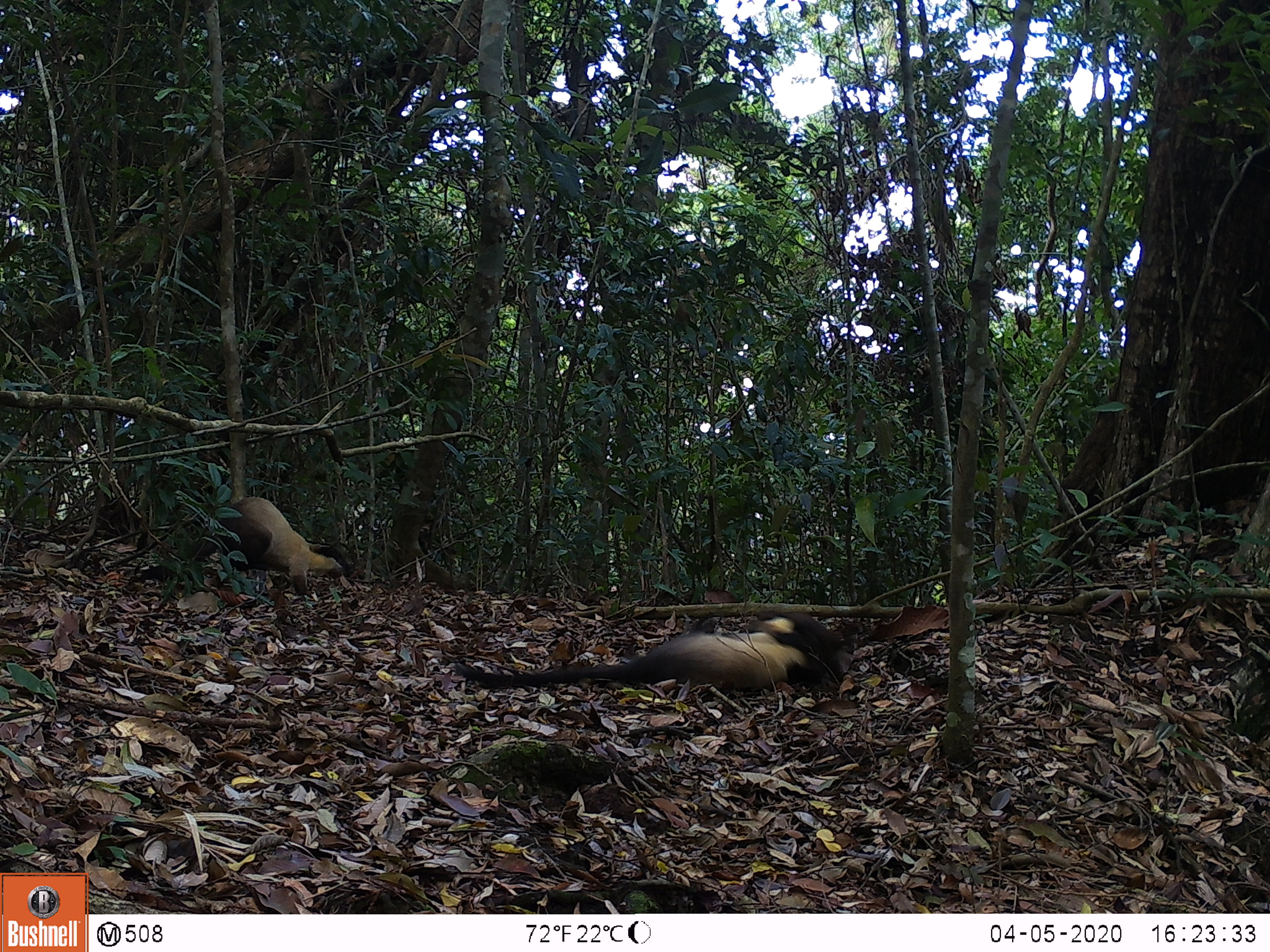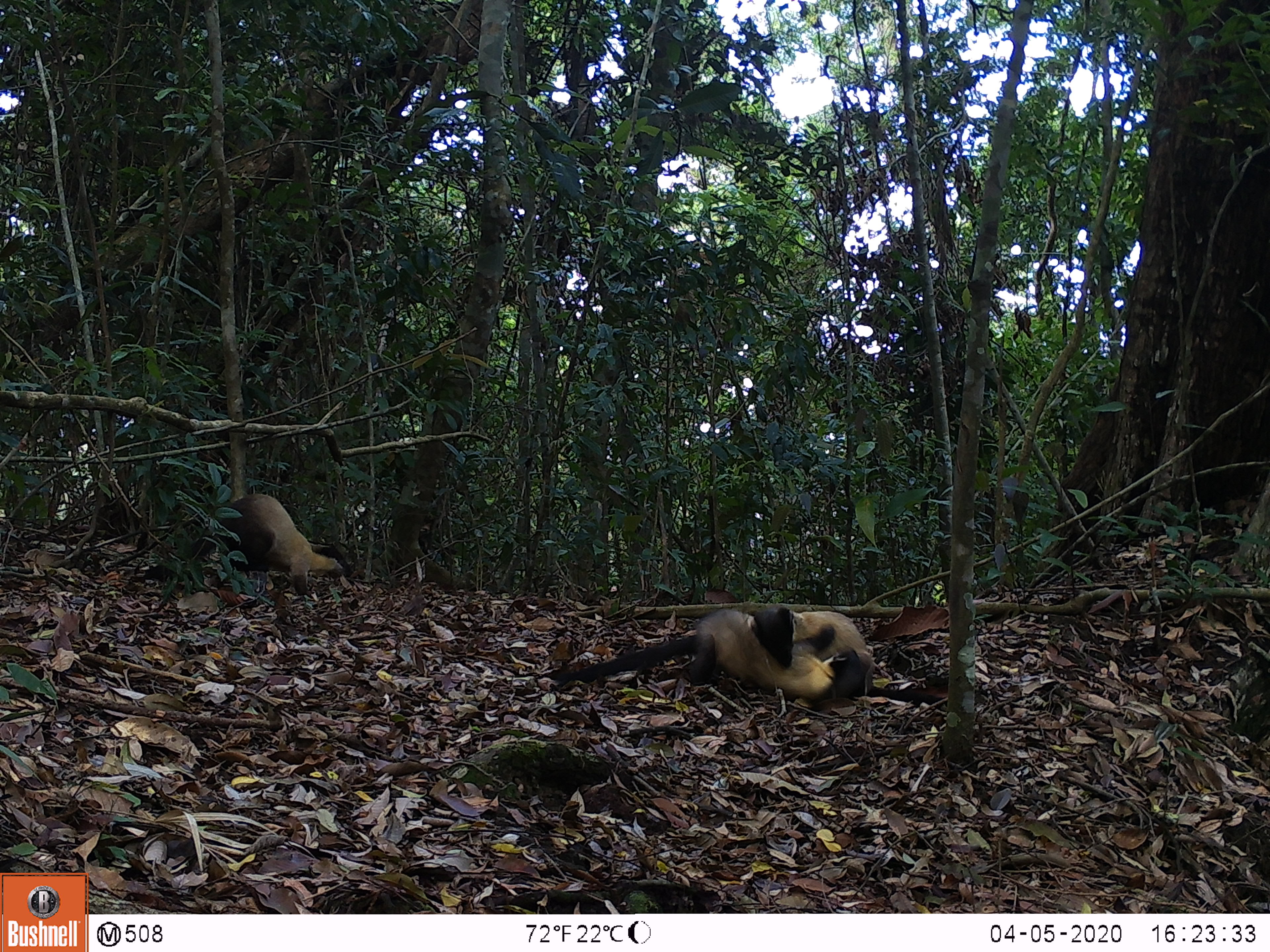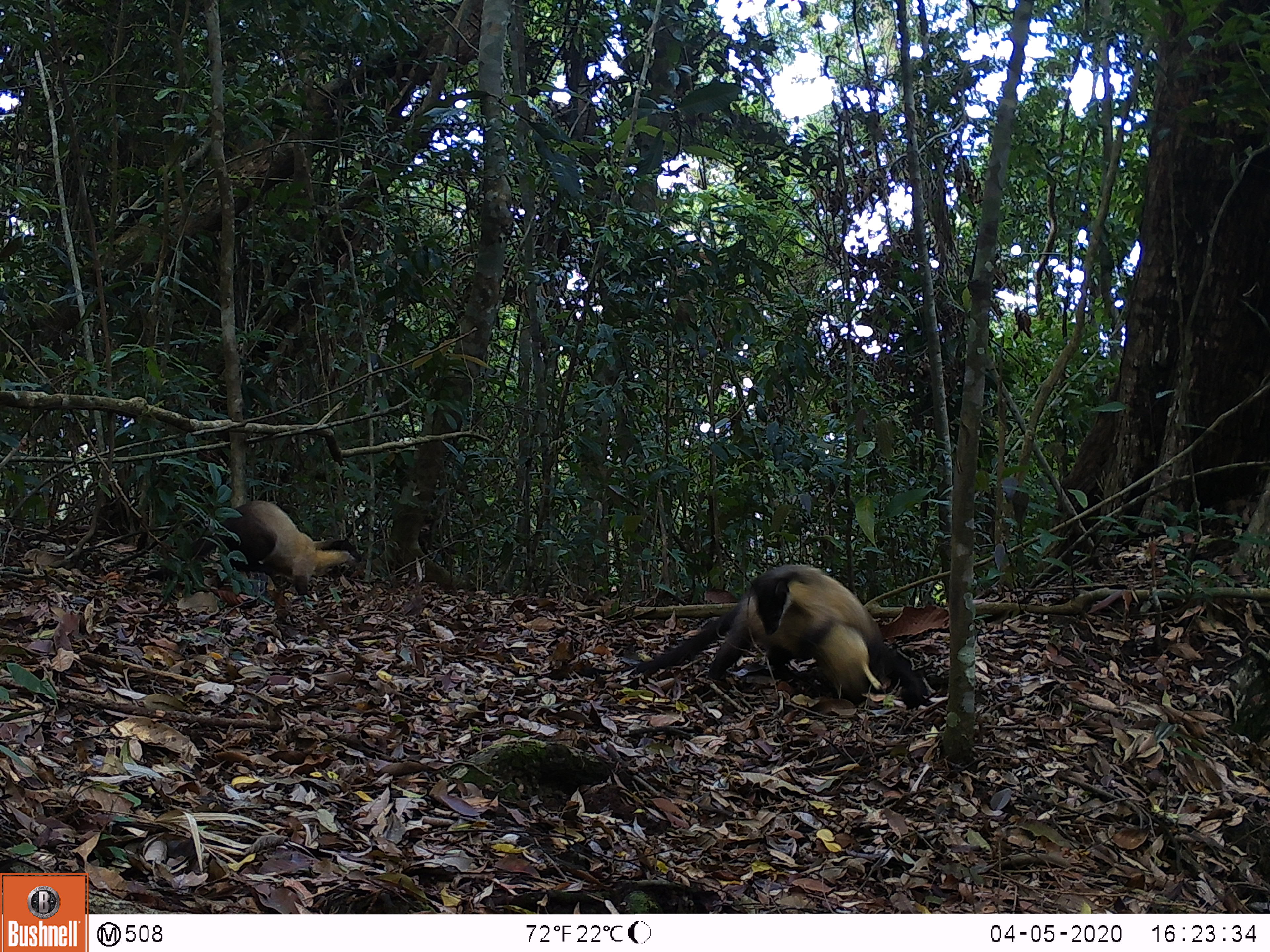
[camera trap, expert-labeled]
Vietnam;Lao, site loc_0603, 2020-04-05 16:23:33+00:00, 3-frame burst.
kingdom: Animalia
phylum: Chordata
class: Mammalia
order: Carnivora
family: Mustelidae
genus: Martes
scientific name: Martes flavigula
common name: yellow-throated marten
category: yellow throated marten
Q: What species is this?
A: Yellow throated marten (yellow-throated marten) (Martes flavigula).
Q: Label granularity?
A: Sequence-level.